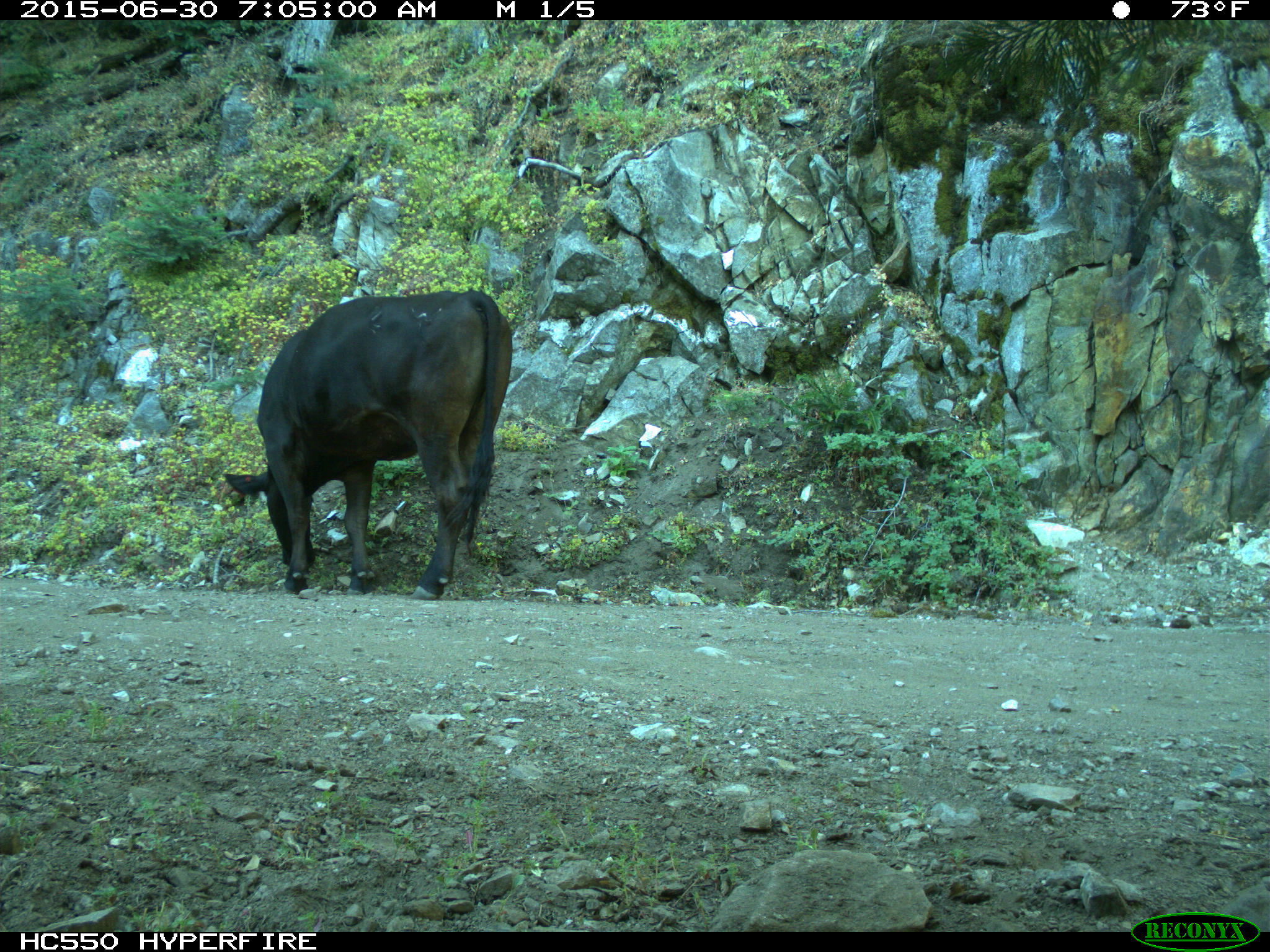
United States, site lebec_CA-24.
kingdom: Animalia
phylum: Chordata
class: Mammalia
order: Artiodactyla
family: Bovidae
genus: Bos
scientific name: Bos taurus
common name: domestic cow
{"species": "Bos taurus (domestic cow)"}